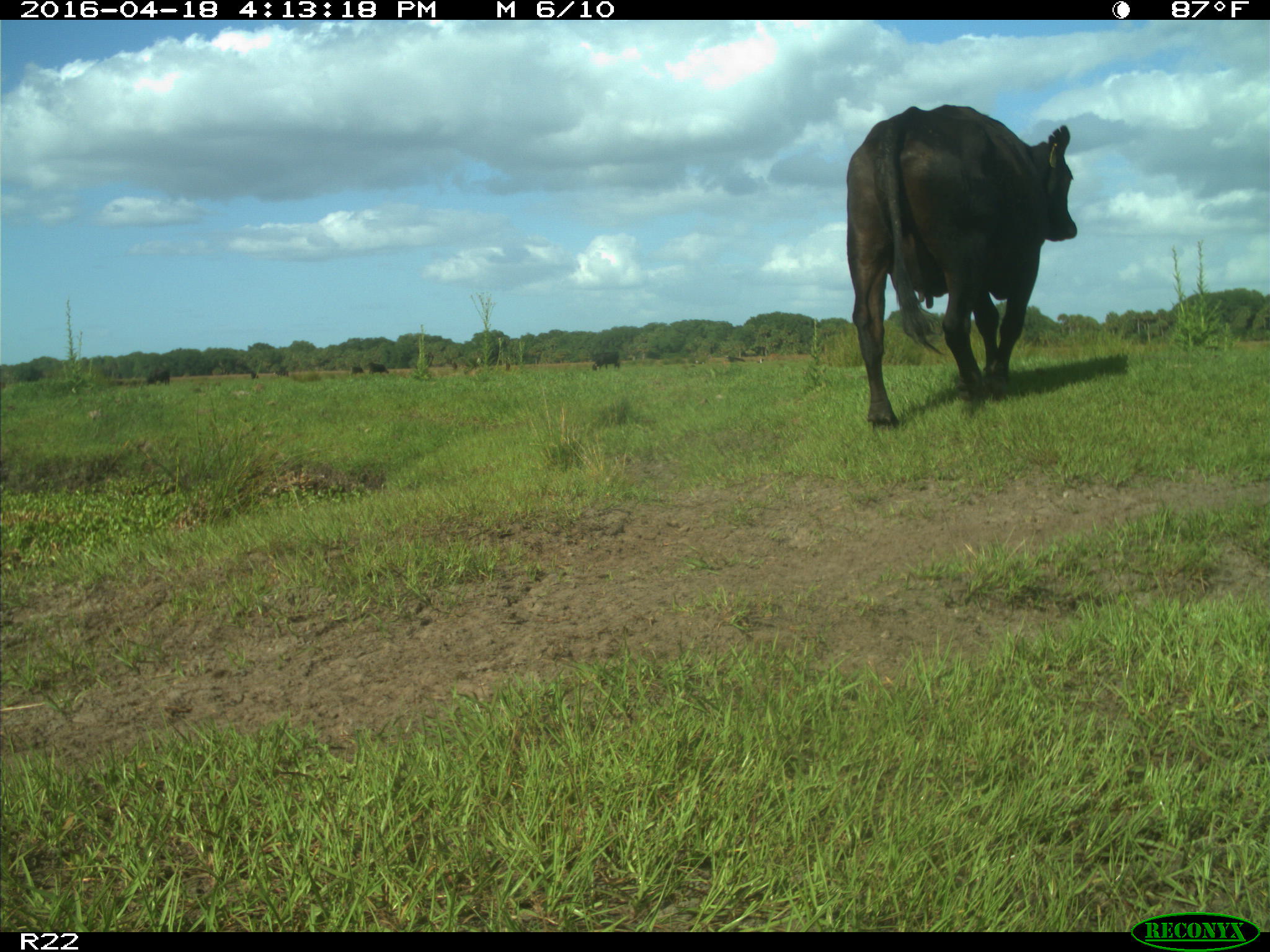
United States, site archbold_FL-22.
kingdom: Animalia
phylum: Chordata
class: Mammalia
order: Artiodactyla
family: Bovidae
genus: Bos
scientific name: Bos taurus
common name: domestic cow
Bos taurus (domestic cow).